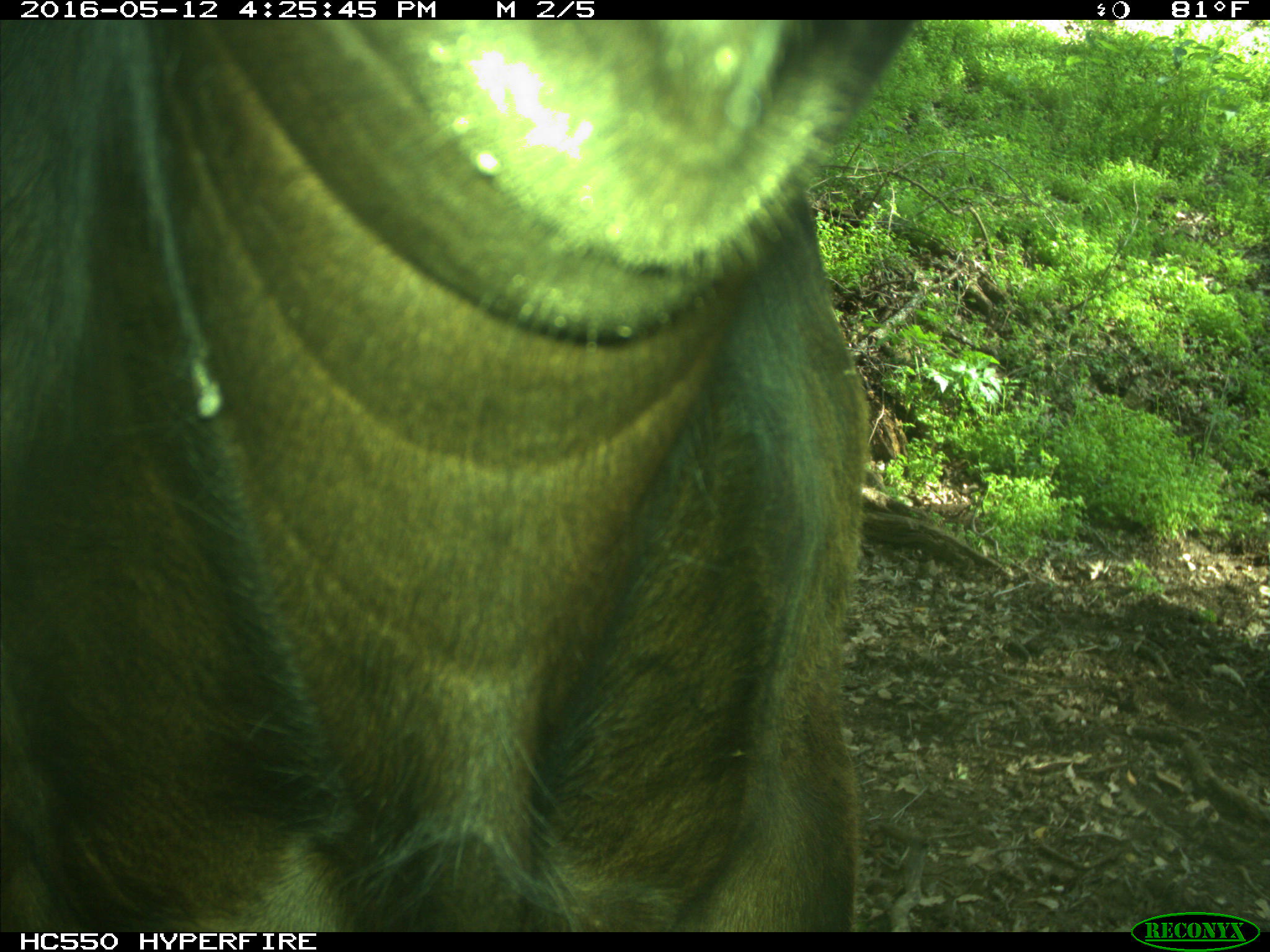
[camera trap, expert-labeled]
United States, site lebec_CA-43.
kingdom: Animalia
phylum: Chordata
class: Mammalia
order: Artiodactyla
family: Bovidae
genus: Bos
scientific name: Bos taurus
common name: domestic cow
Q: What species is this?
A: Bos taurus (domestic cow).